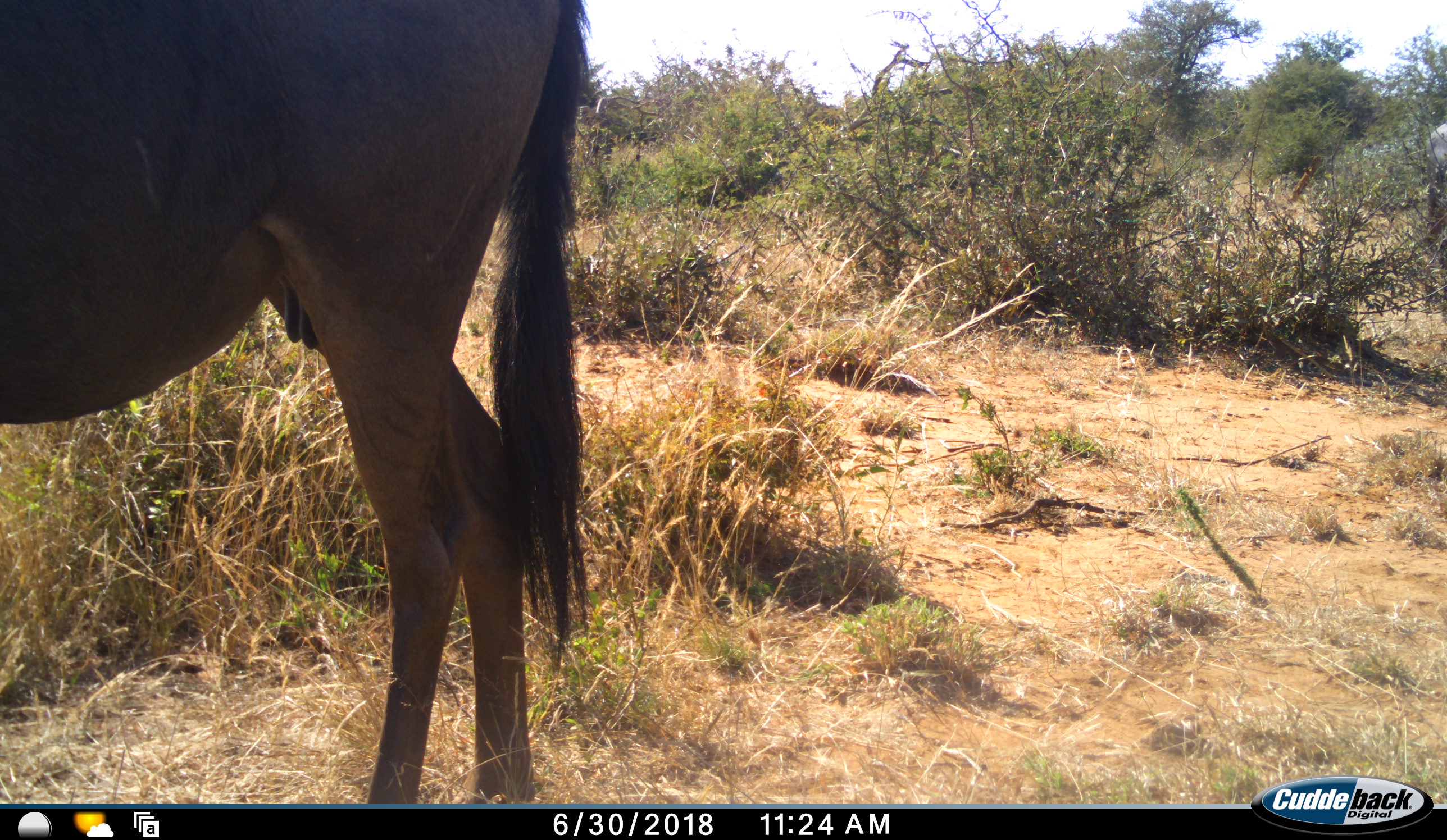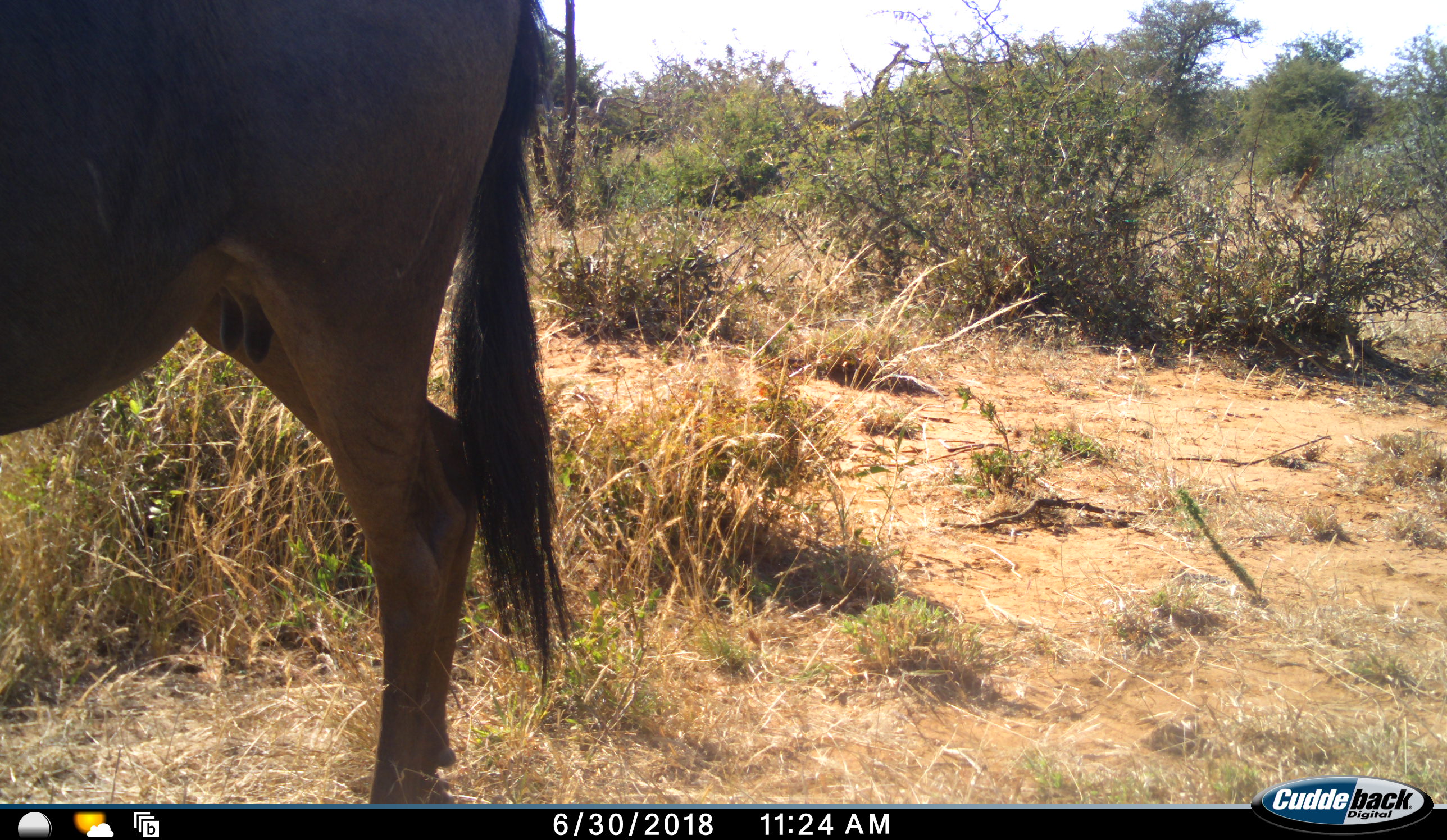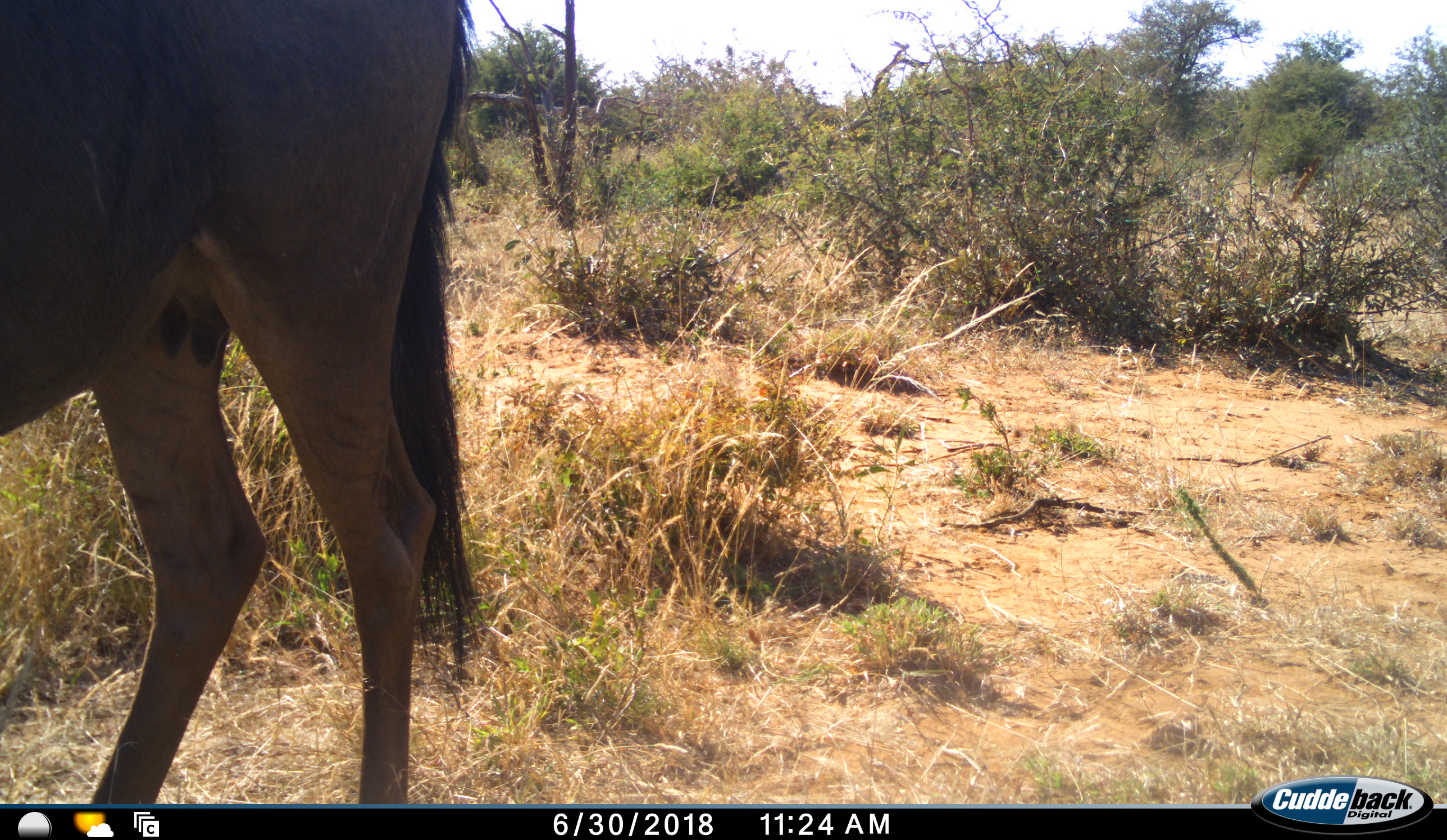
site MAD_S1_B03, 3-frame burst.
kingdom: Animalia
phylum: Chordata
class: Mammalia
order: Artiodactyla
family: Bovidae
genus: Connochaetes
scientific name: Connochaetes taurinus taurinus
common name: blue wildebeest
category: wildebeestblue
Wildebeestblue (blue wildebeest) (Connochaetes taurinus taurinus), count 1. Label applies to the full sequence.